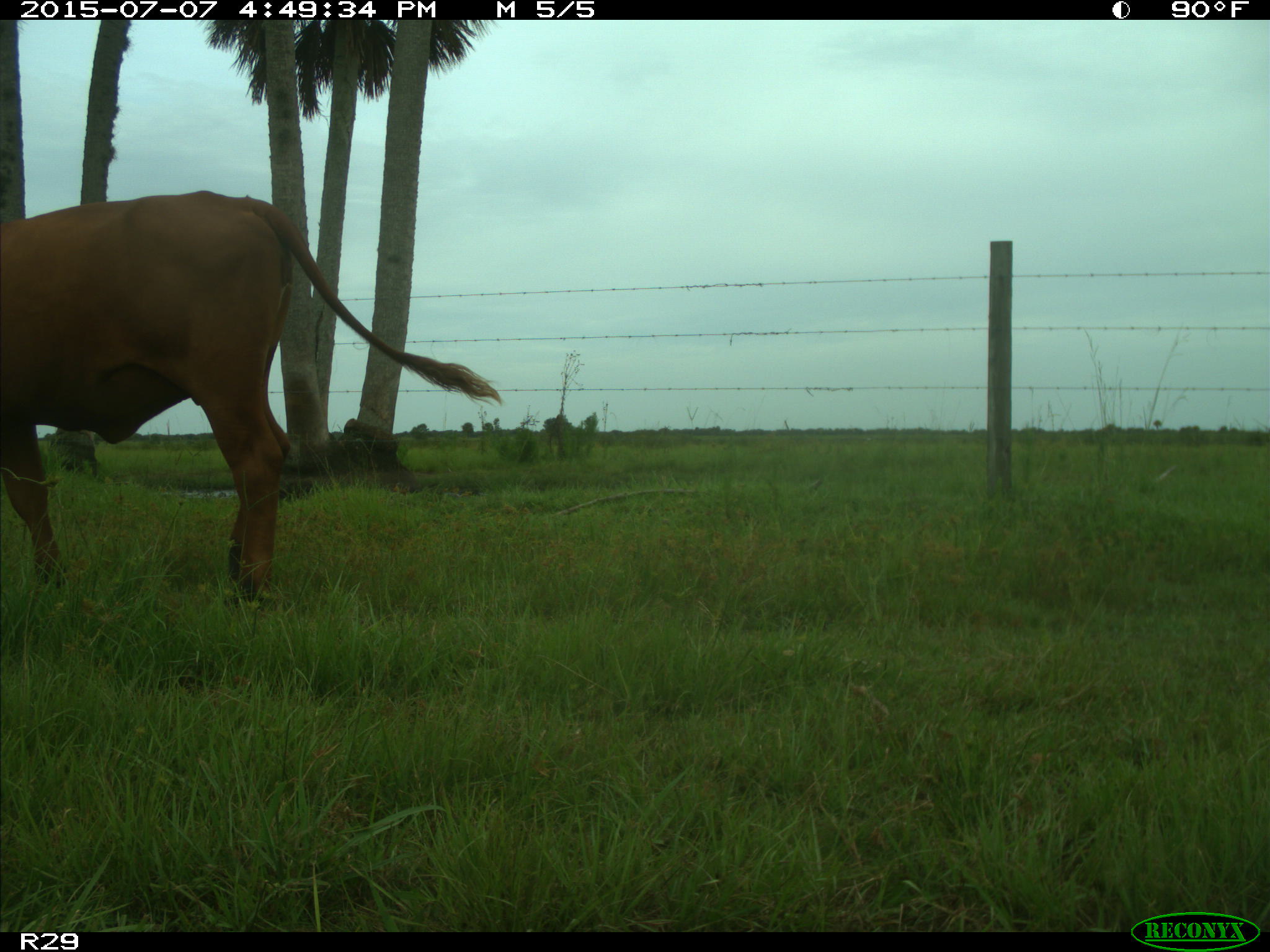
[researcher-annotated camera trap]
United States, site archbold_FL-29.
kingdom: Animalia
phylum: Chordata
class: Mammalia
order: Artiodactyla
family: Bovidae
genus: Bos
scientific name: Bos taurus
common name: domestic cow